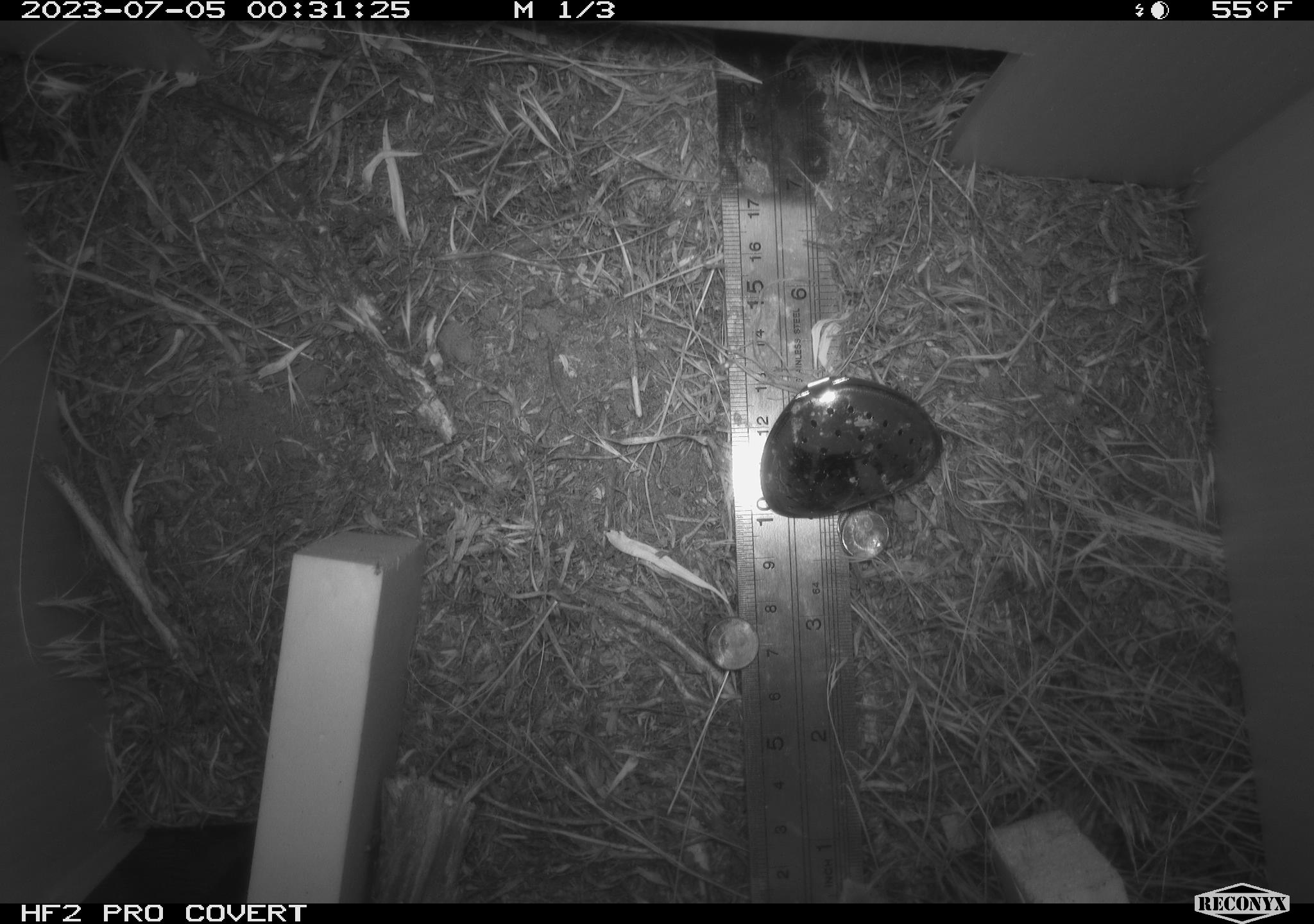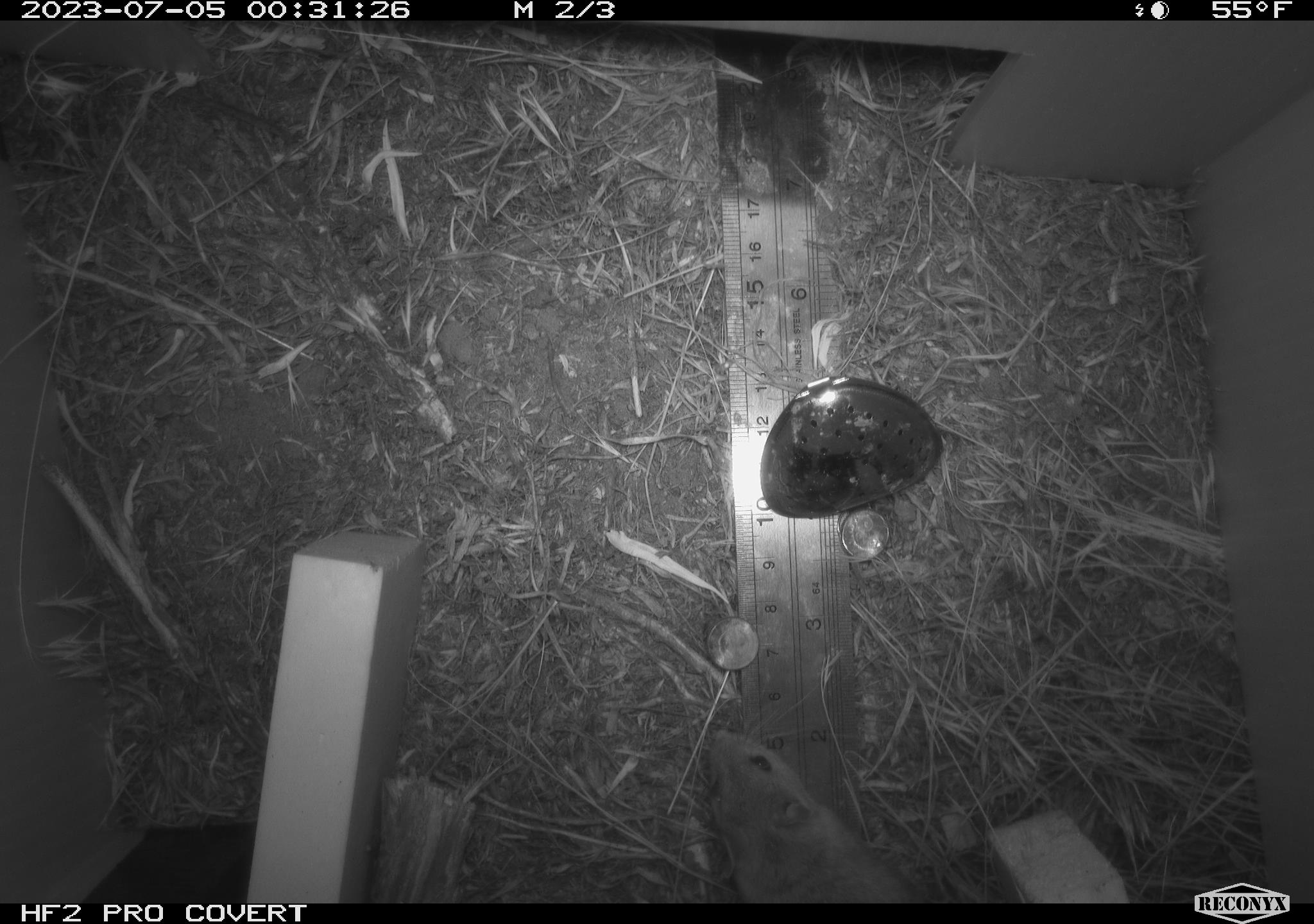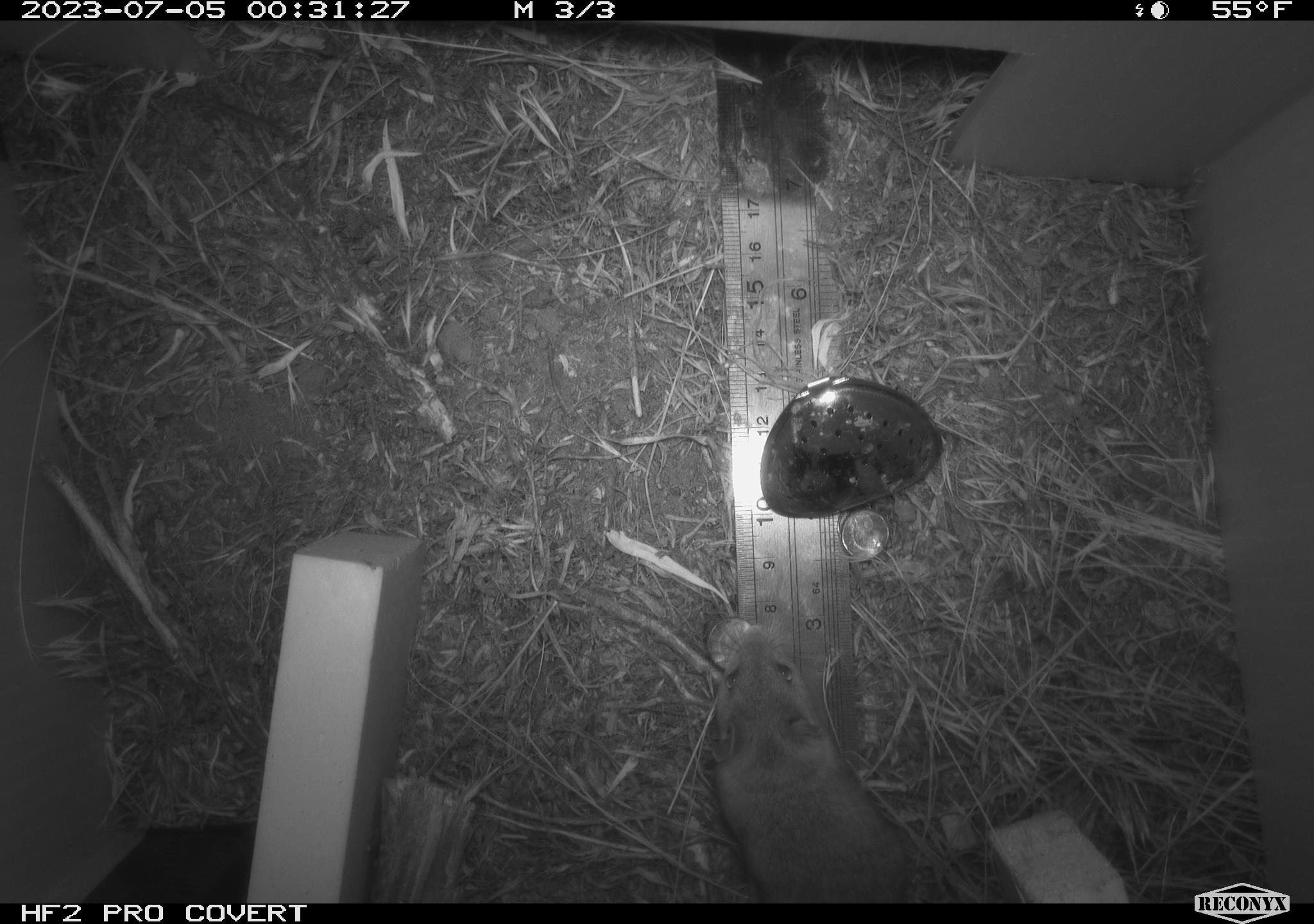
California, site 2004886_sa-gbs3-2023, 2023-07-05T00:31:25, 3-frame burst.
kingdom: Animalia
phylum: Chordata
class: Mammalia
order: Rodentia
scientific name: Rodentia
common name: mouse species